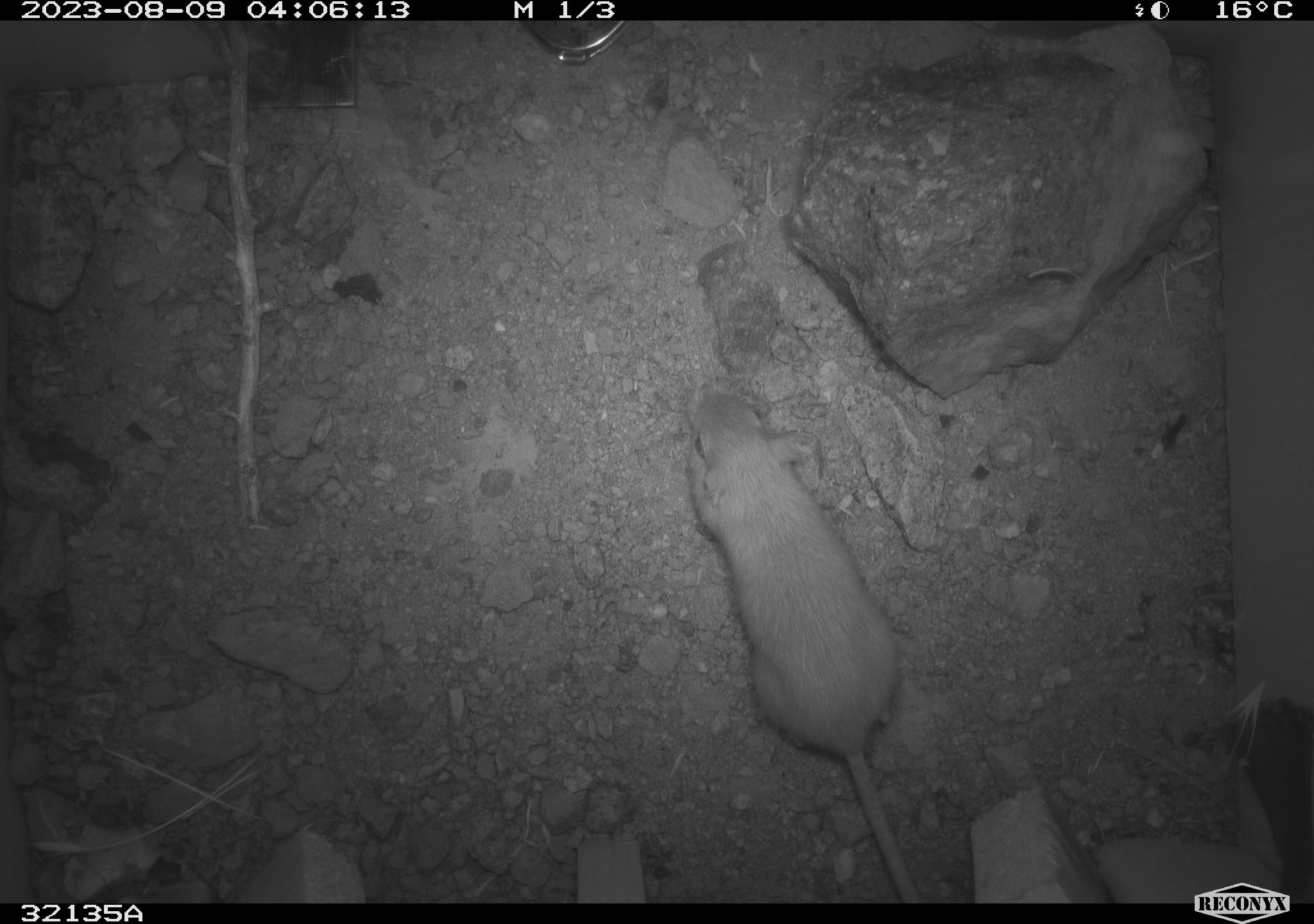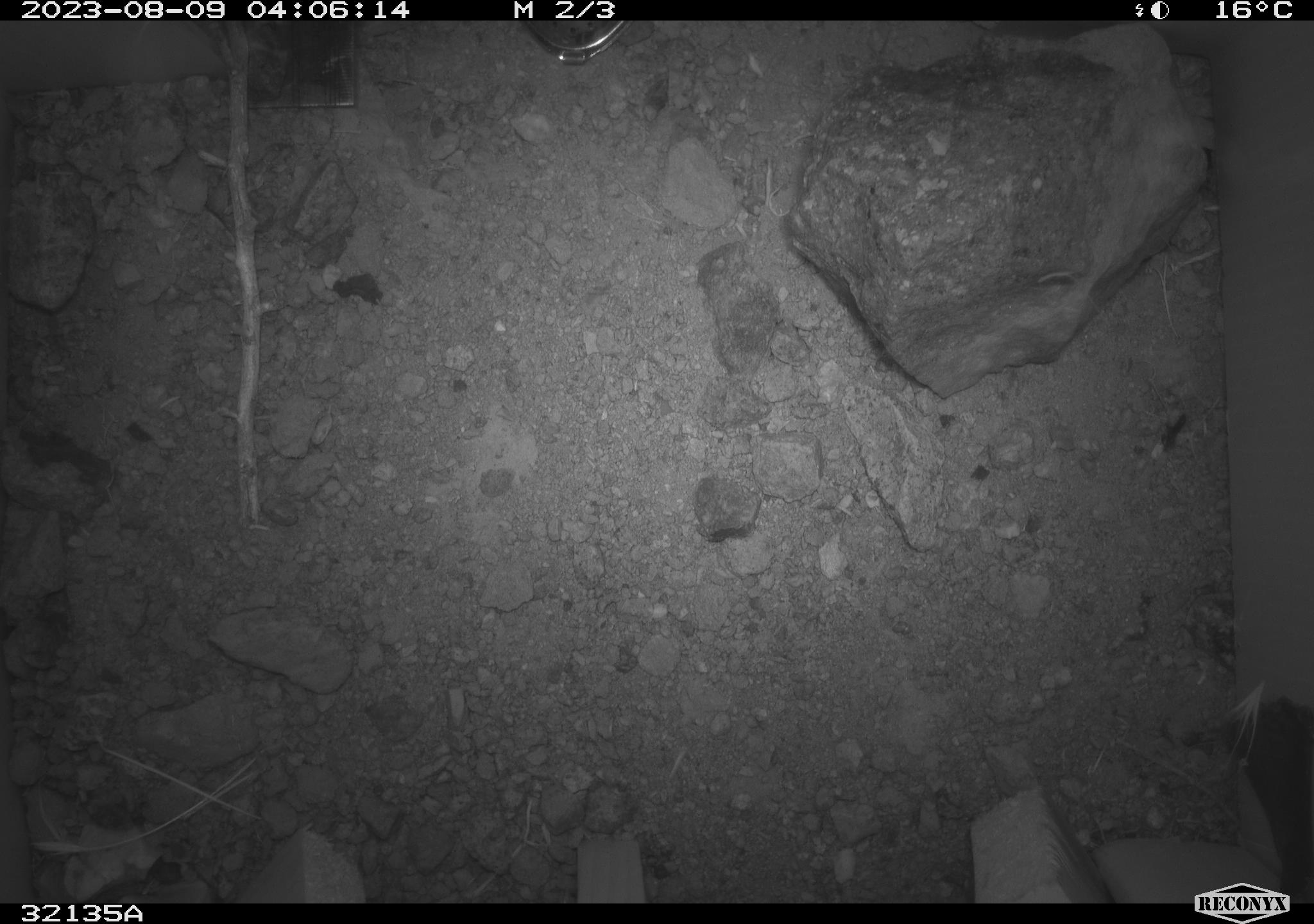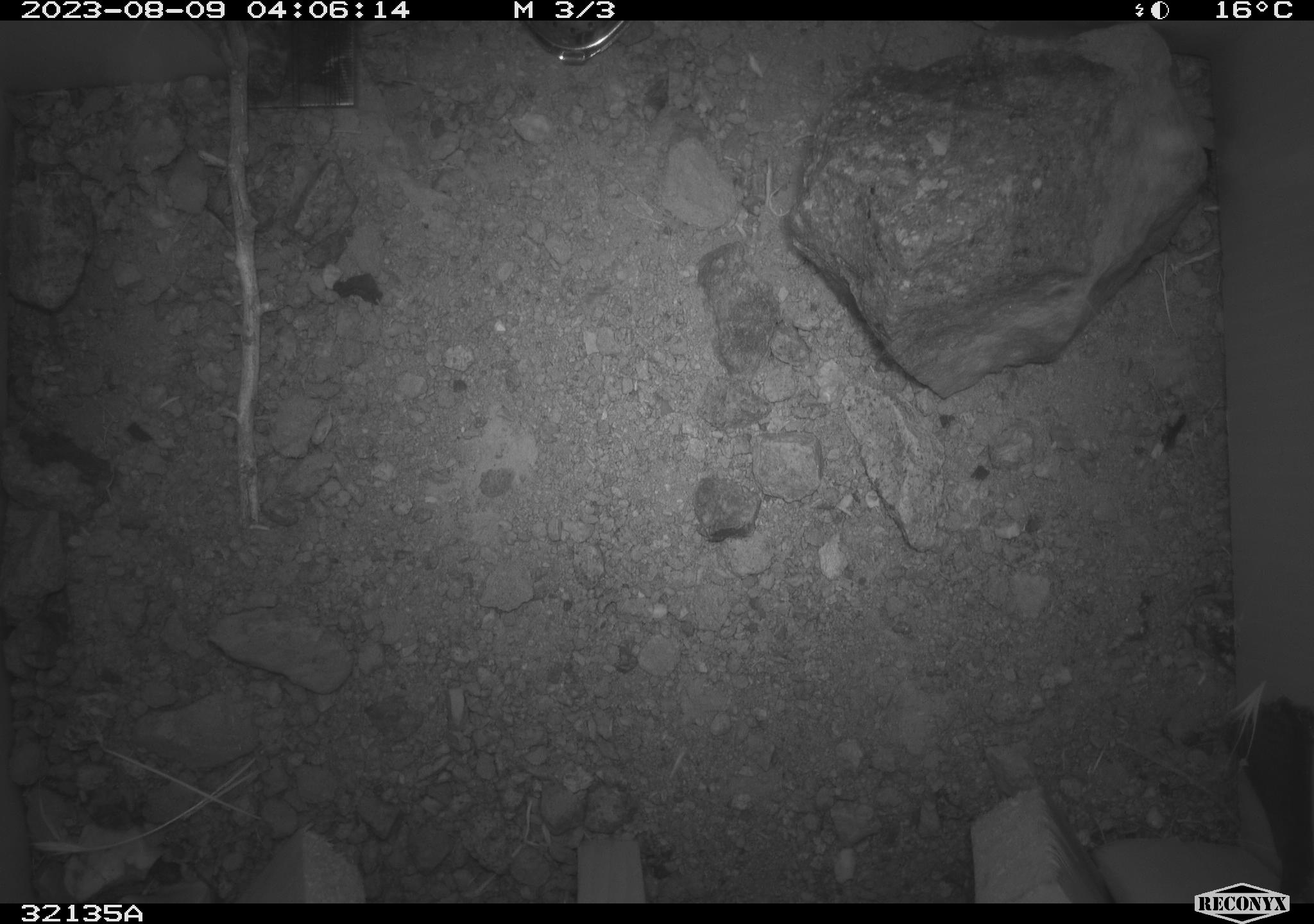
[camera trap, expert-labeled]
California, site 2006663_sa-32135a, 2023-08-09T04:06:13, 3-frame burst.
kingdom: Animalia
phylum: Chordata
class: Mammalia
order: Rodentia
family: Heteromyidae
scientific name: Heteromyidae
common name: kangaroo rats and pocket mice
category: heteromyidae family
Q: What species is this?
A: Heteromyidae family (kangaroo rats and pocket mice) (Heteromyidae).